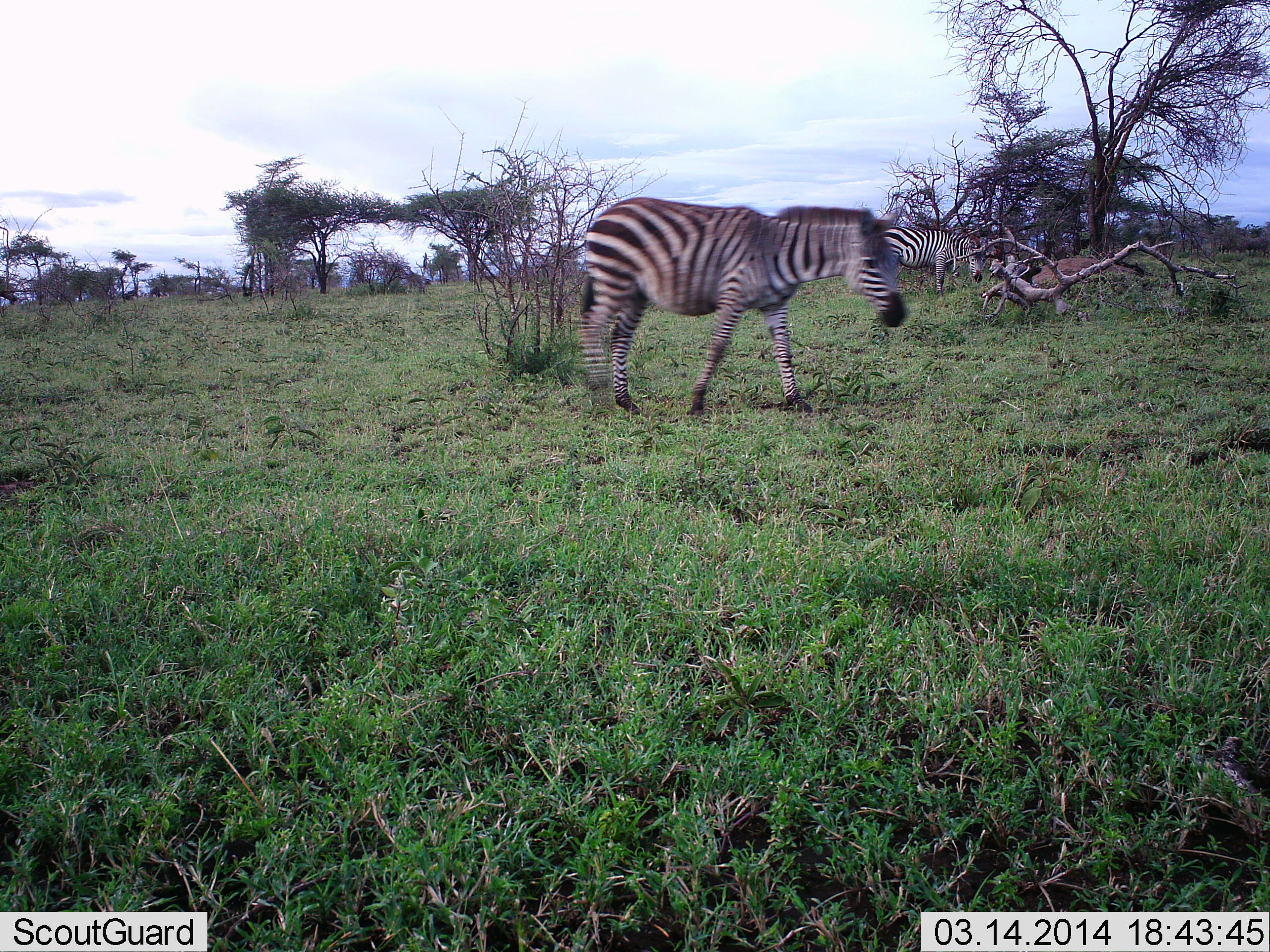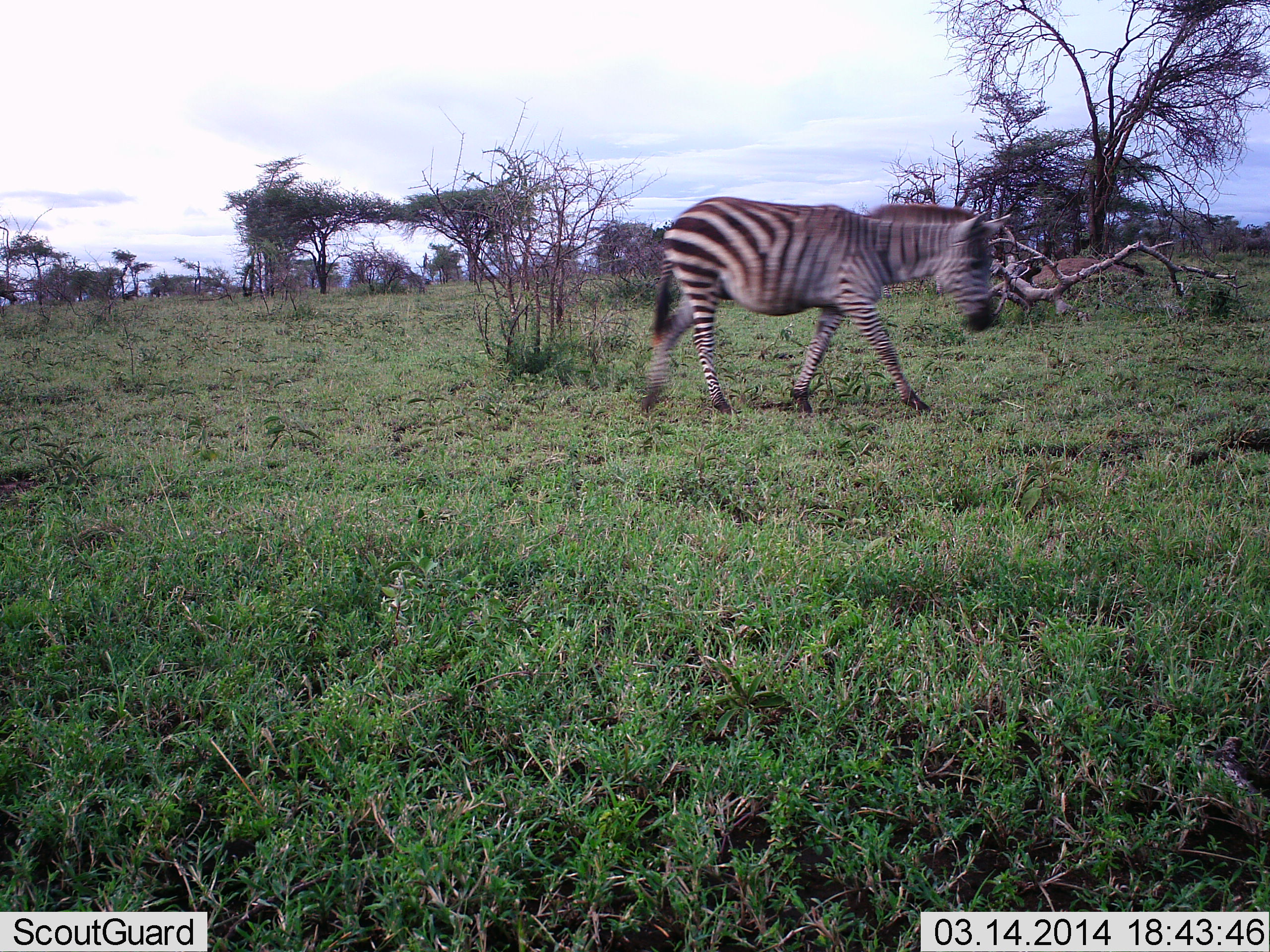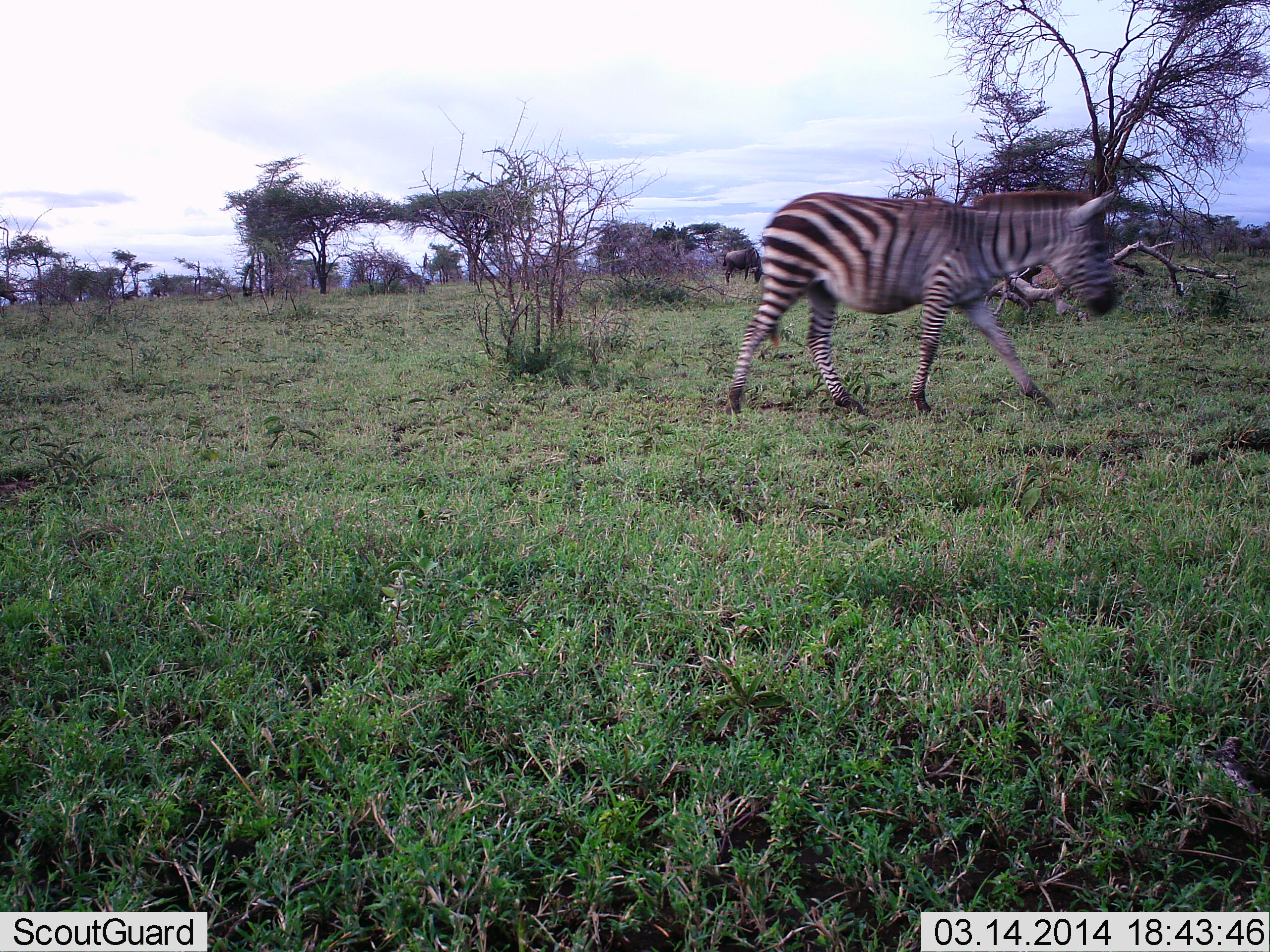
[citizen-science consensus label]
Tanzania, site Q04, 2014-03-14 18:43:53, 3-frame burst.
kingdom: Animalia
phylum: Chordata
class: Mammalia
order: Perissodactyla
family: Equidae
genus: Equus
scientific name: Equus quagga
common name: plains zebra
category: zebra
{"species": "zebra (plains zebra) (Equus quagga)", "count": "2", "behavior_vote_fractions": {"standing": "36%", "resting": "0%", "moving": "100%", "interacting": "0%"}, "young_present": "0%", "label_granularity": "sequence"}